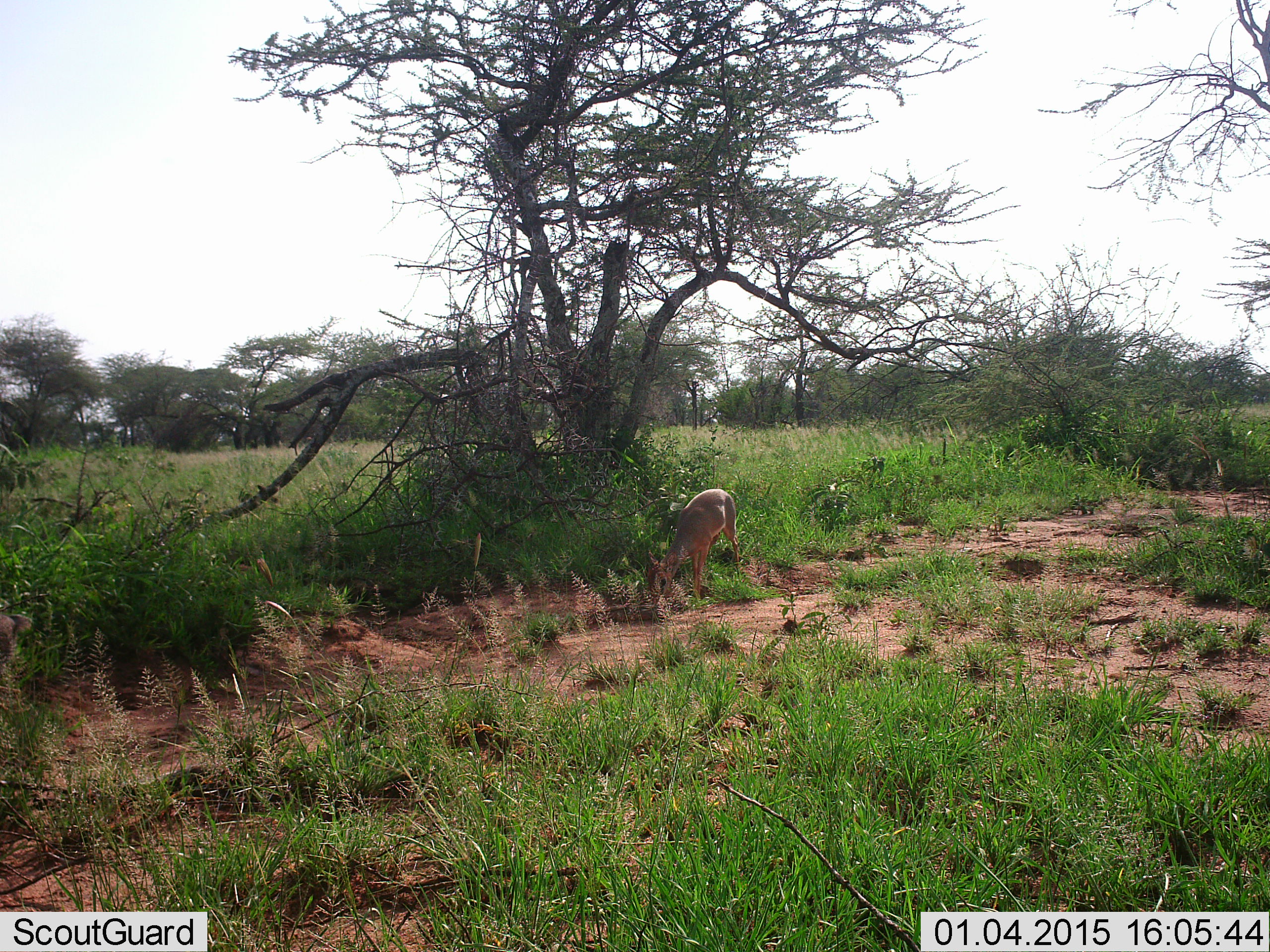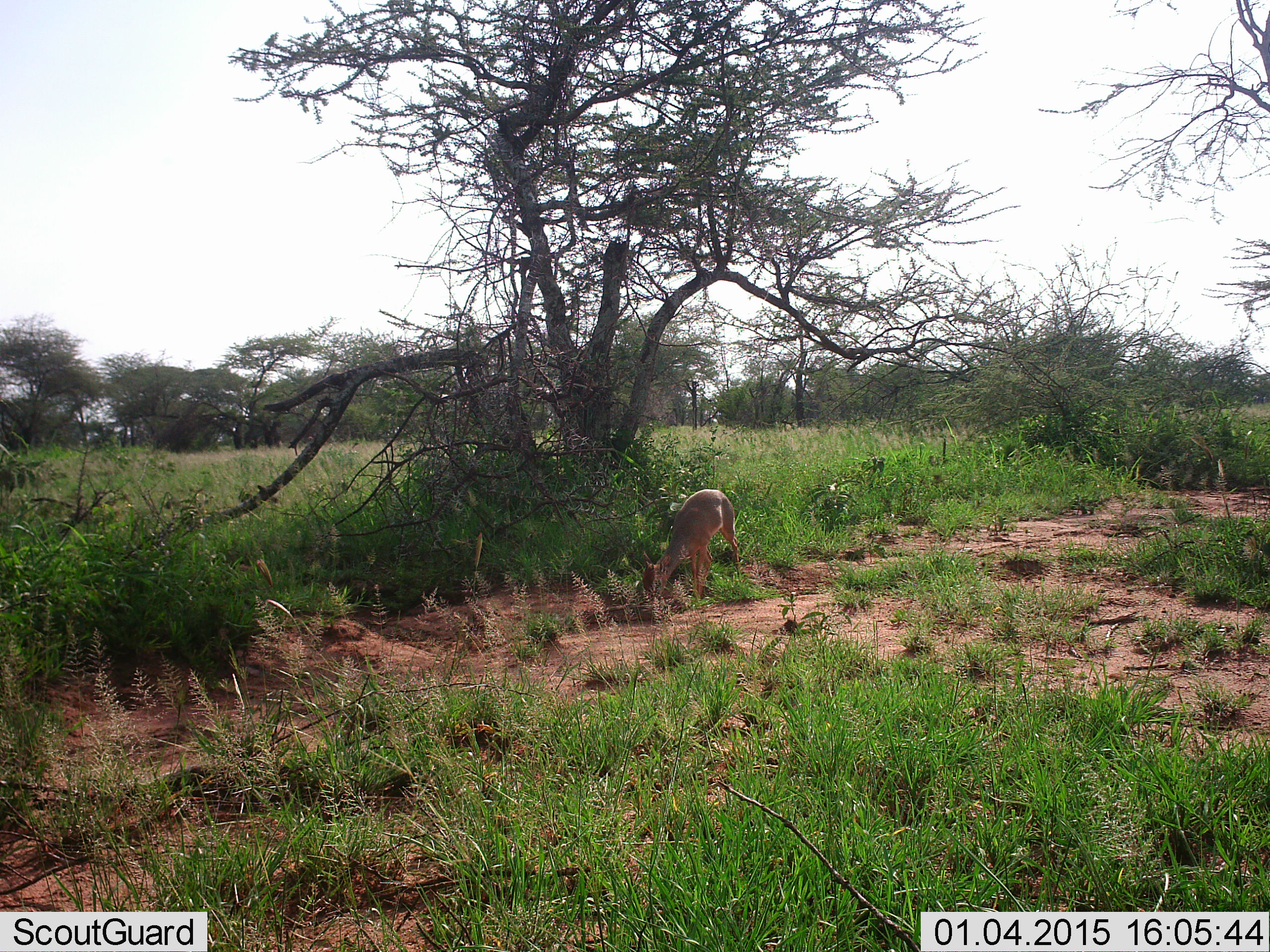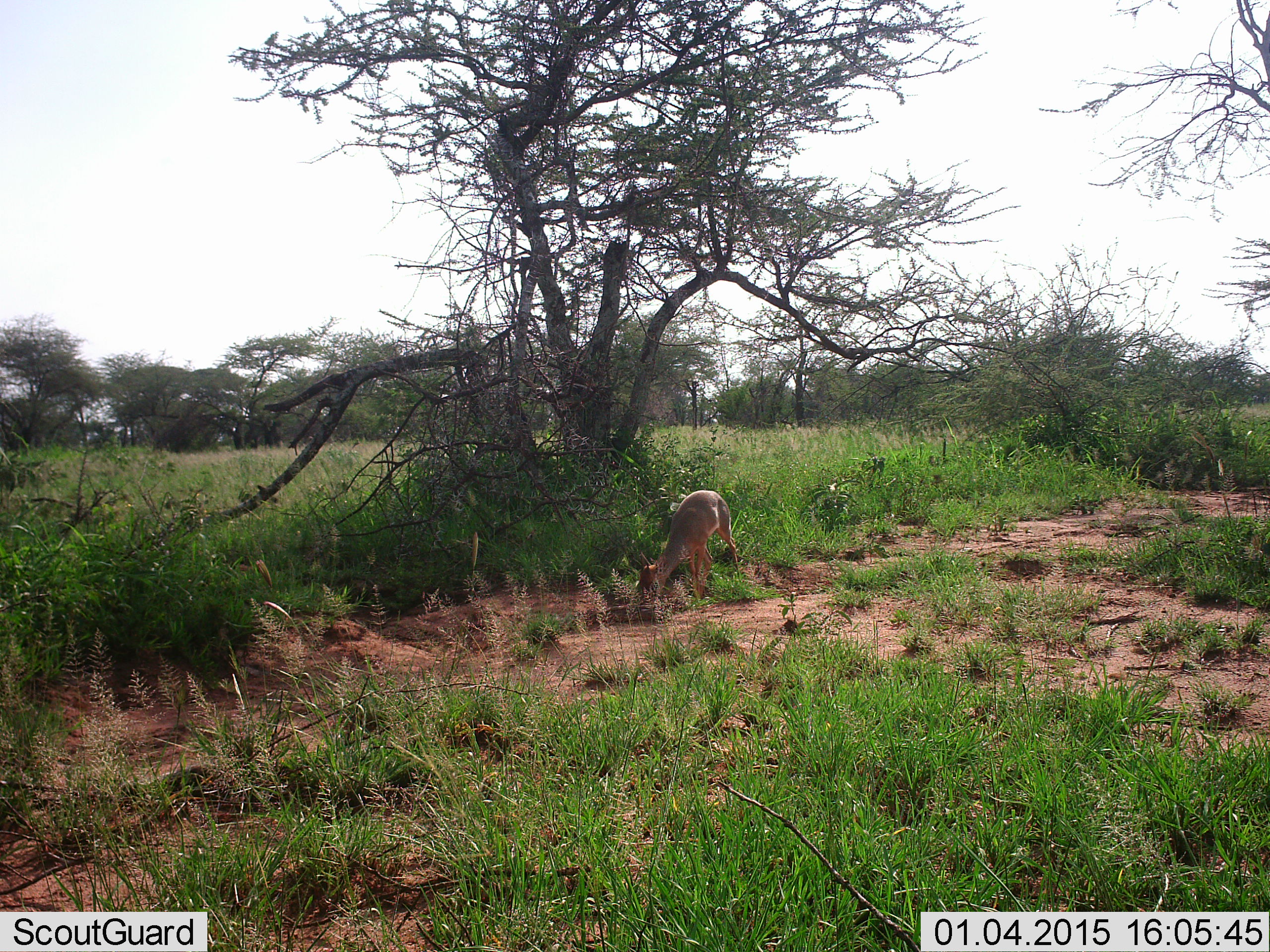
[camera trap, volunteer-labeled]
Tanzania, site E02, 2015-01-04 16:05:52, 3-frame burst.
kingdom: Animalia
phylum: Chordata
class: Mammalia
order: Artiodactyla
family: Bovidae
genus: Madoqua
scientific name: Madoqua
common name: dikdik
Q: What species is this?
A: Dikdik (Madoqua).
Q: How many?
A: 1.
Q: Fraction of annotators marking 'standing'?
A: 22%.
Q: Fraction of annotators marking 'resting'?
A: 0%.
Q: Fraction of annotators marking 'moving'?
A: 0%.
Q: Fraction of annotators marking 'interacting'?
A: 0%.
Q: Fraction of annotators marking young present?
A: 0%.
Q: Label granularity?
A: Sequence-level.